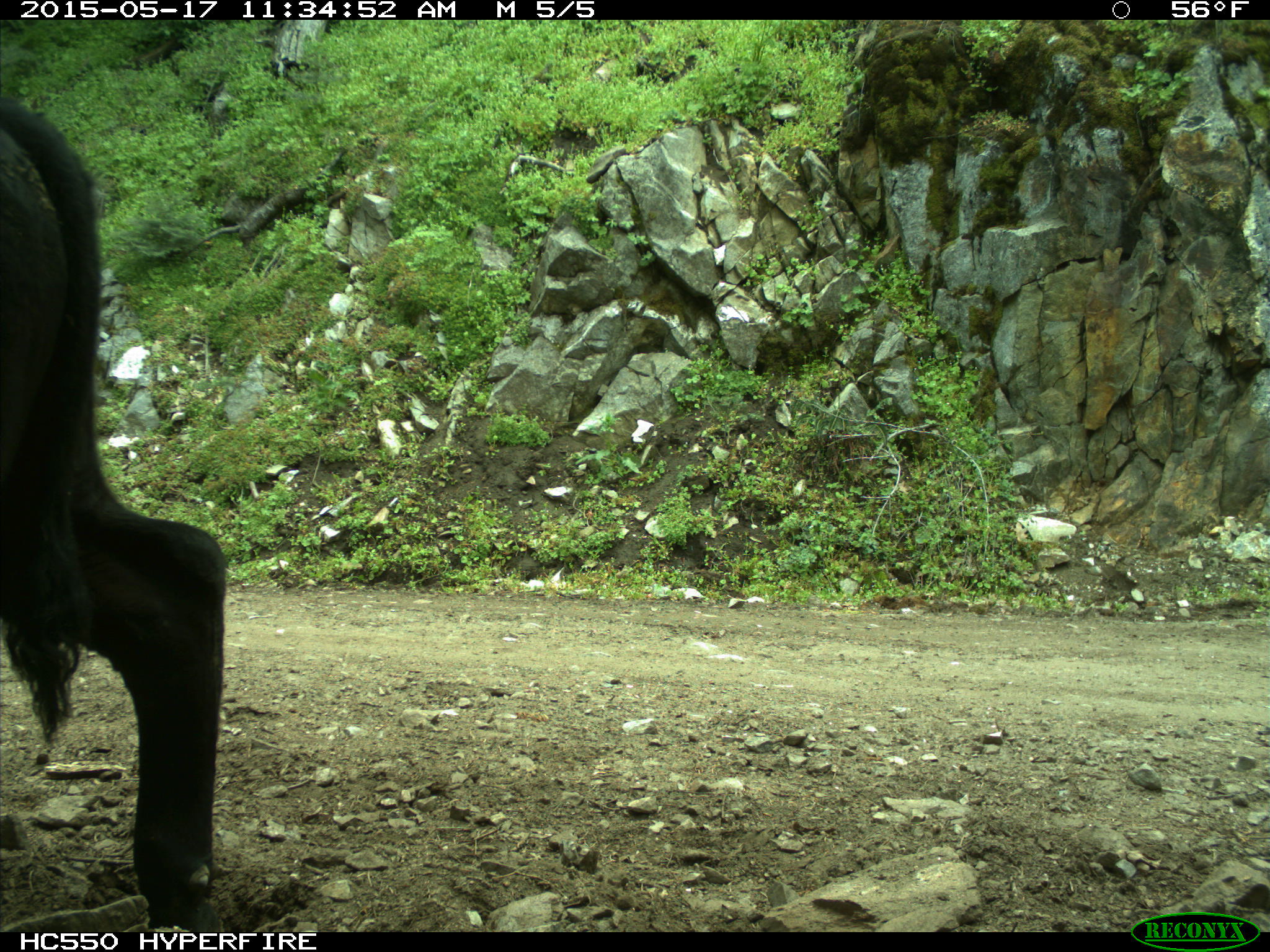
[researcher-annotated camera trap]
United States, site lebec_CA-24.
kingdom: Animalia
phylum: Chordata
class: Mammalia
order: Artiodactyla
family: Bovidae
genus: Bos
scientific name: Bos taurus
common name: domestic cow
Bos taurus (domestic cow).